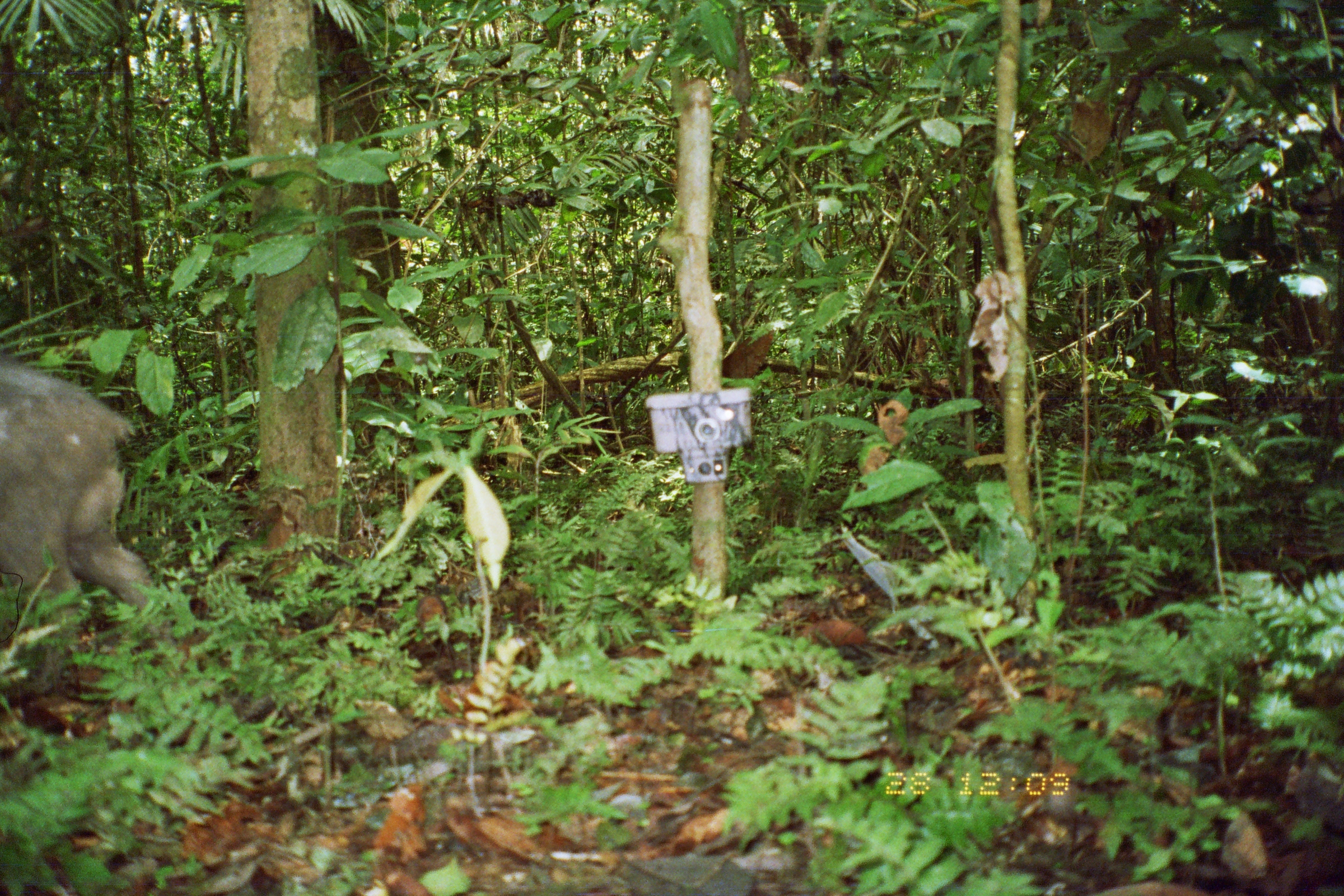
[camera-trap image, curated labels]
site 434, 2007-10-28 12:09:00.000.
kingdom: Animalia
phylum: Chordata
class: Mammalia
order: Artiodactyla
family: Tayassuidae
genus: Tayassu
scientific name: Tayassu pecari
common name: white-lipped peccary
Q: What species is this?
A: Tayassu pecari (white-lipped peccary).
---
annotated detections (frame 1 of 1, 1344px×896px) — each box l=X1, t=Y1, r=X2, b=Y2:
tayassu pecari: l=1, t=356, r=173, b=692